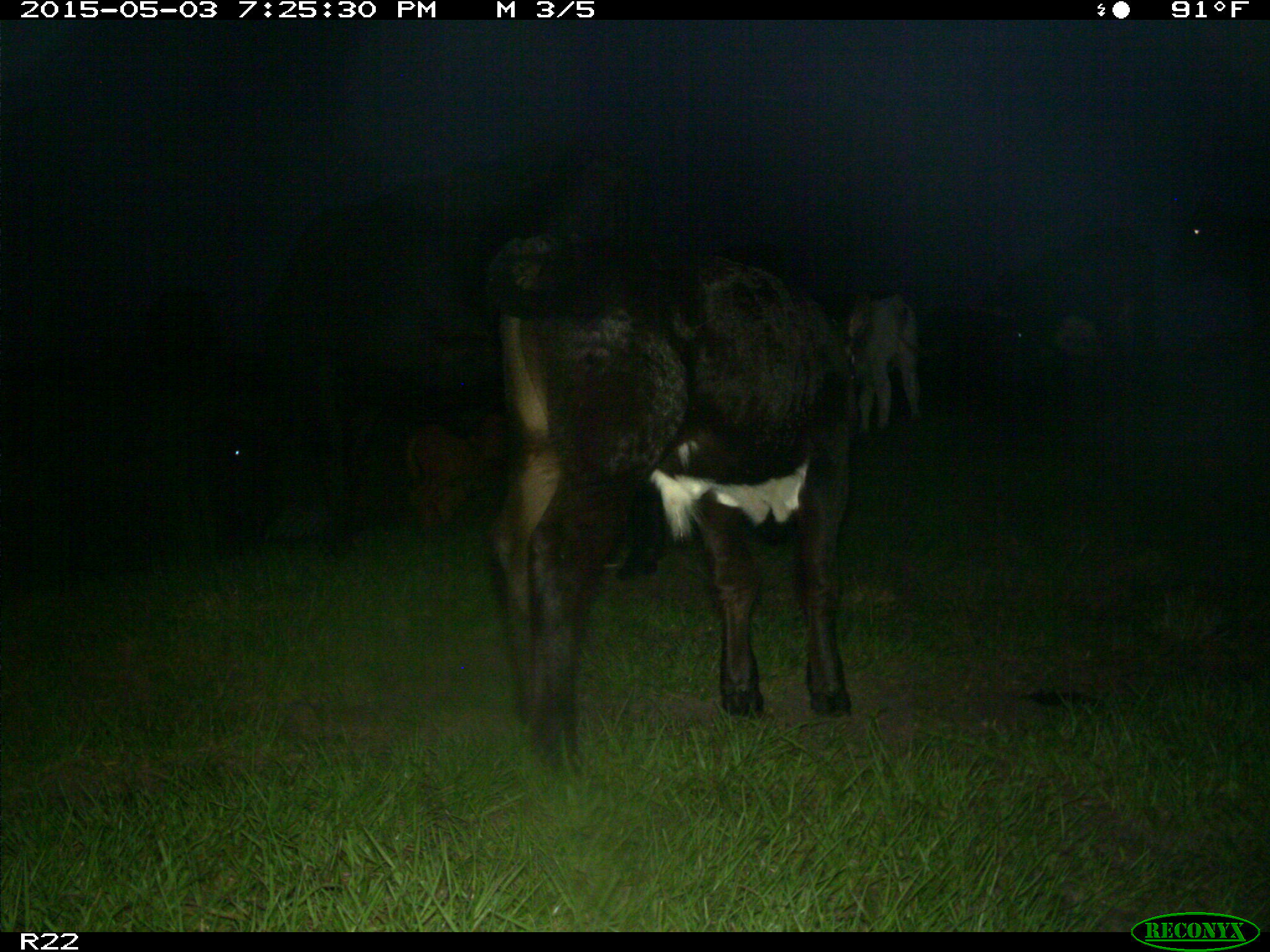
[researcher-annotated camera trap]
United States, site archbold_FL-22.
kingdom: Animalia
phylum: Chordata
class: Mammalia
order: Artiodactyla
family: Bovidae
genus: Bos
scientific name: Bos taurus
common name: domestic cow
Bos taurus (domestic cow).